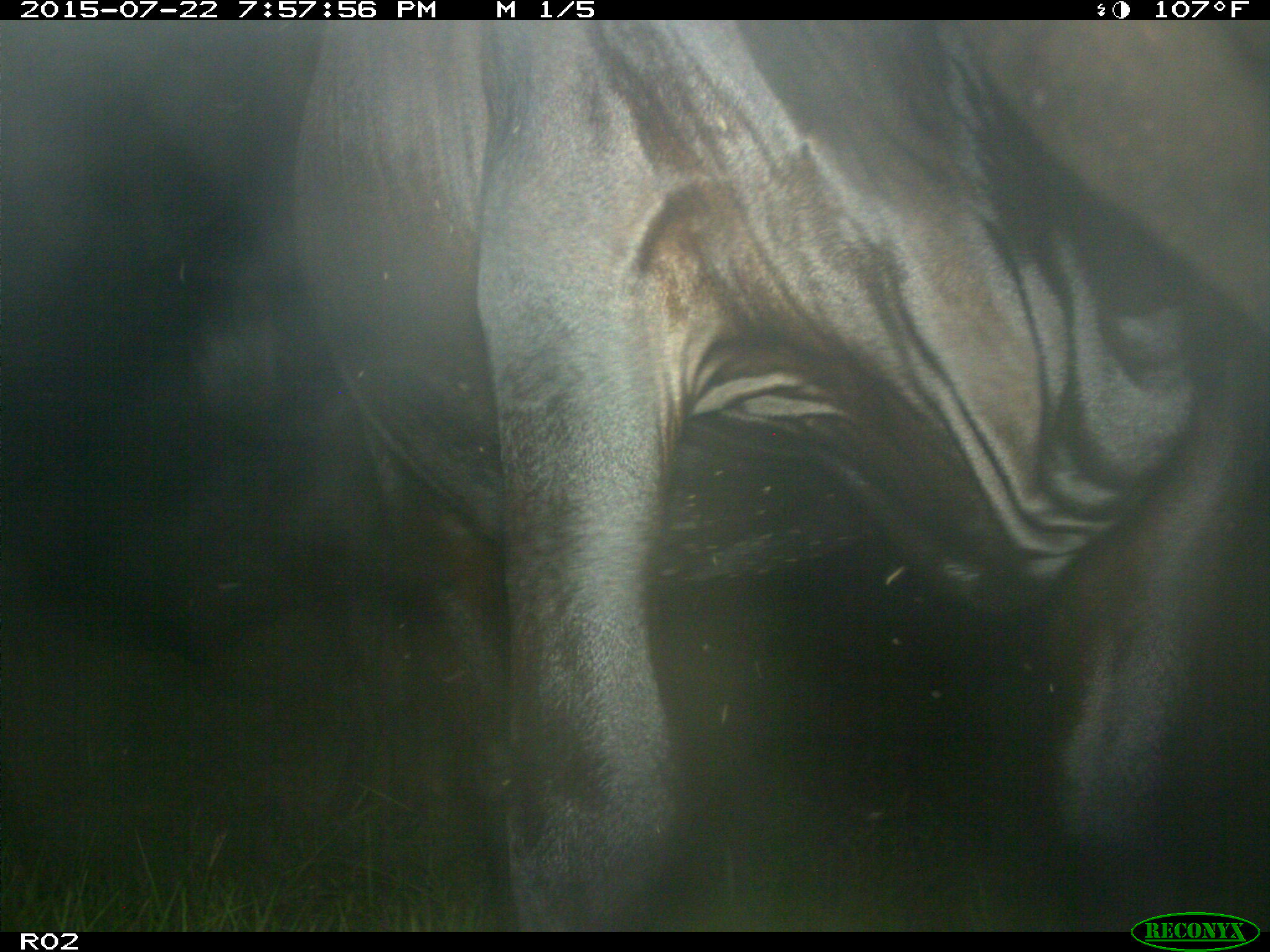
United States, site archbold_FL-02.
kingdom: Animalia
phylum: Chordata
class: Mammalia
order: Artiodactyla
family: Bovidae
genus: Bos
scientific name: Bos taurus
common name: domestic cow